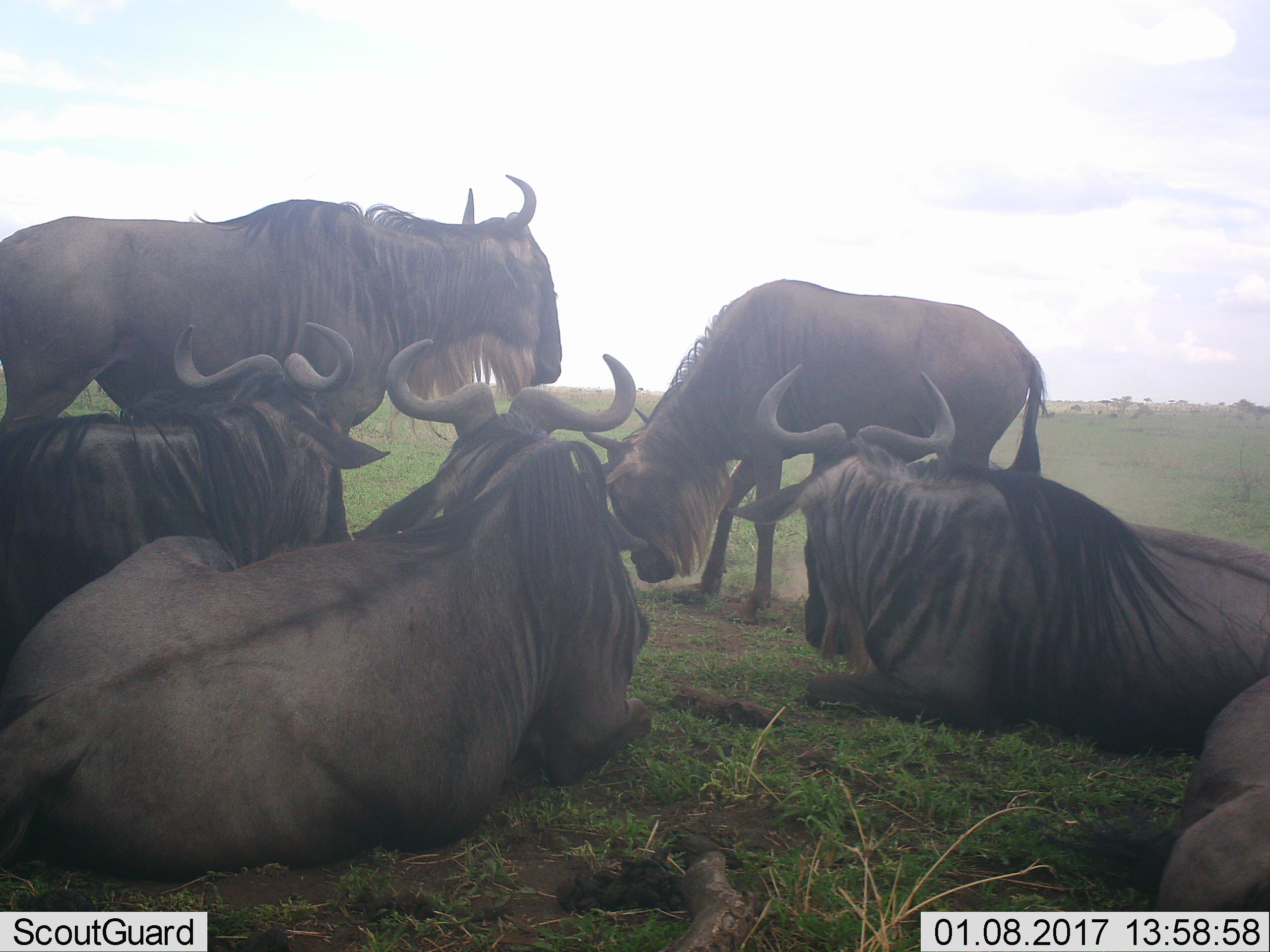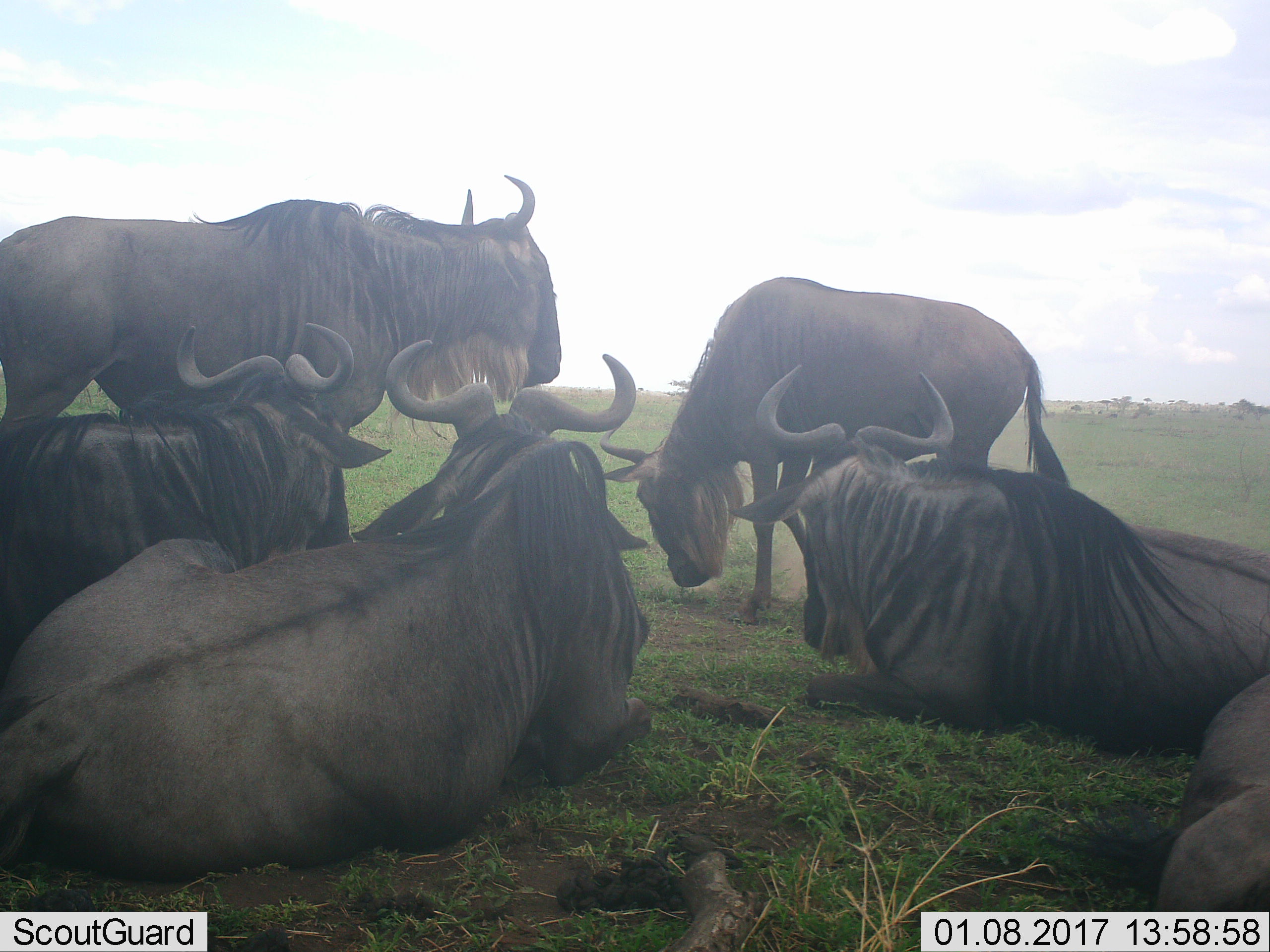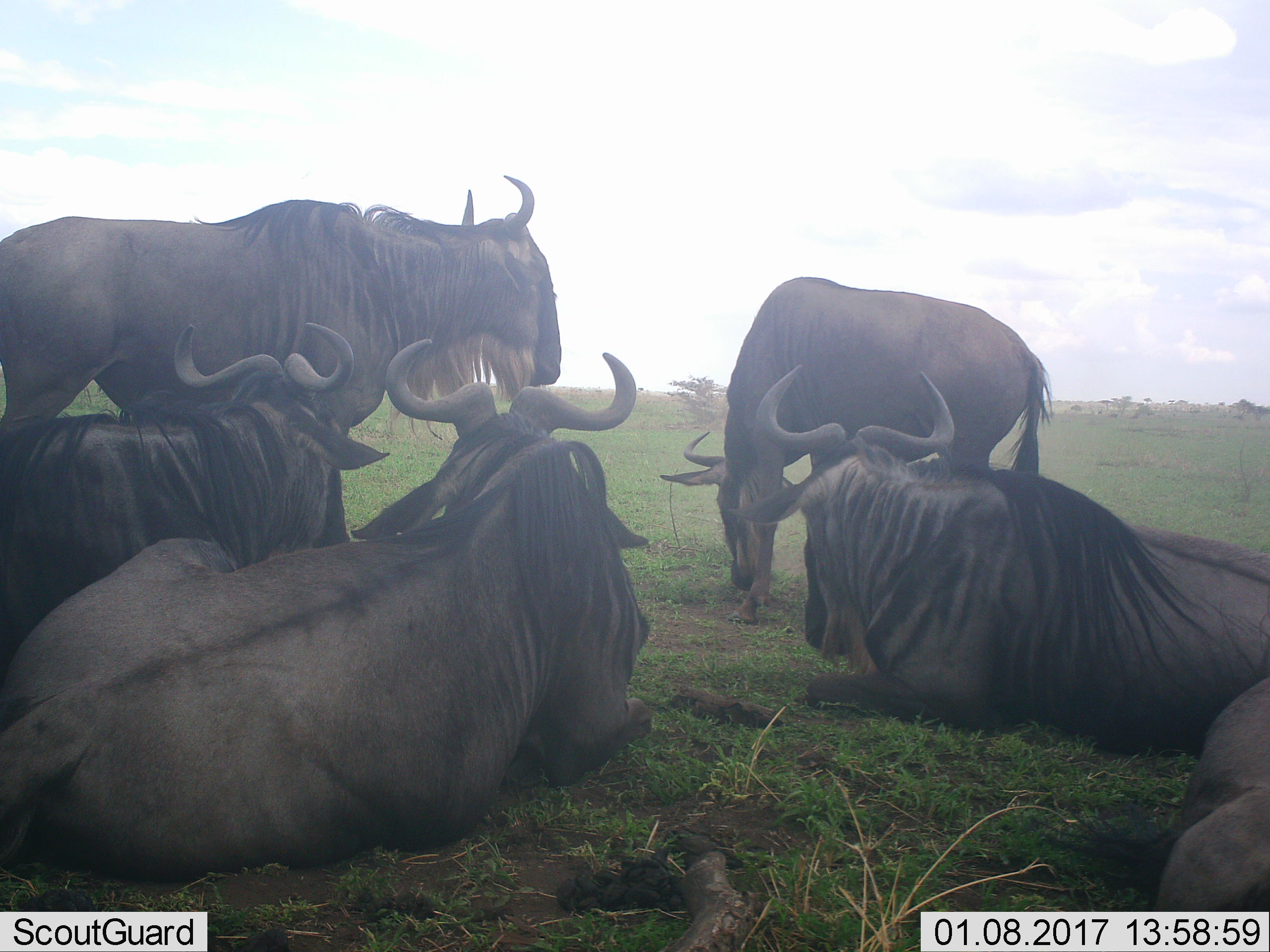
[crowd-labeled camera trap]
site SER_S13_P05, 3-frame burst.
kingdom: Animalia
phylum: Chordata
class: Mammalia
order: Artiodactyla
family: Bovidae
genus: Connochaetes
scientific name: Connochaetes taurinus taurinus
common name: blue wildebeest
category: wildebeestblue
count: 6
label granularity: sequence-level